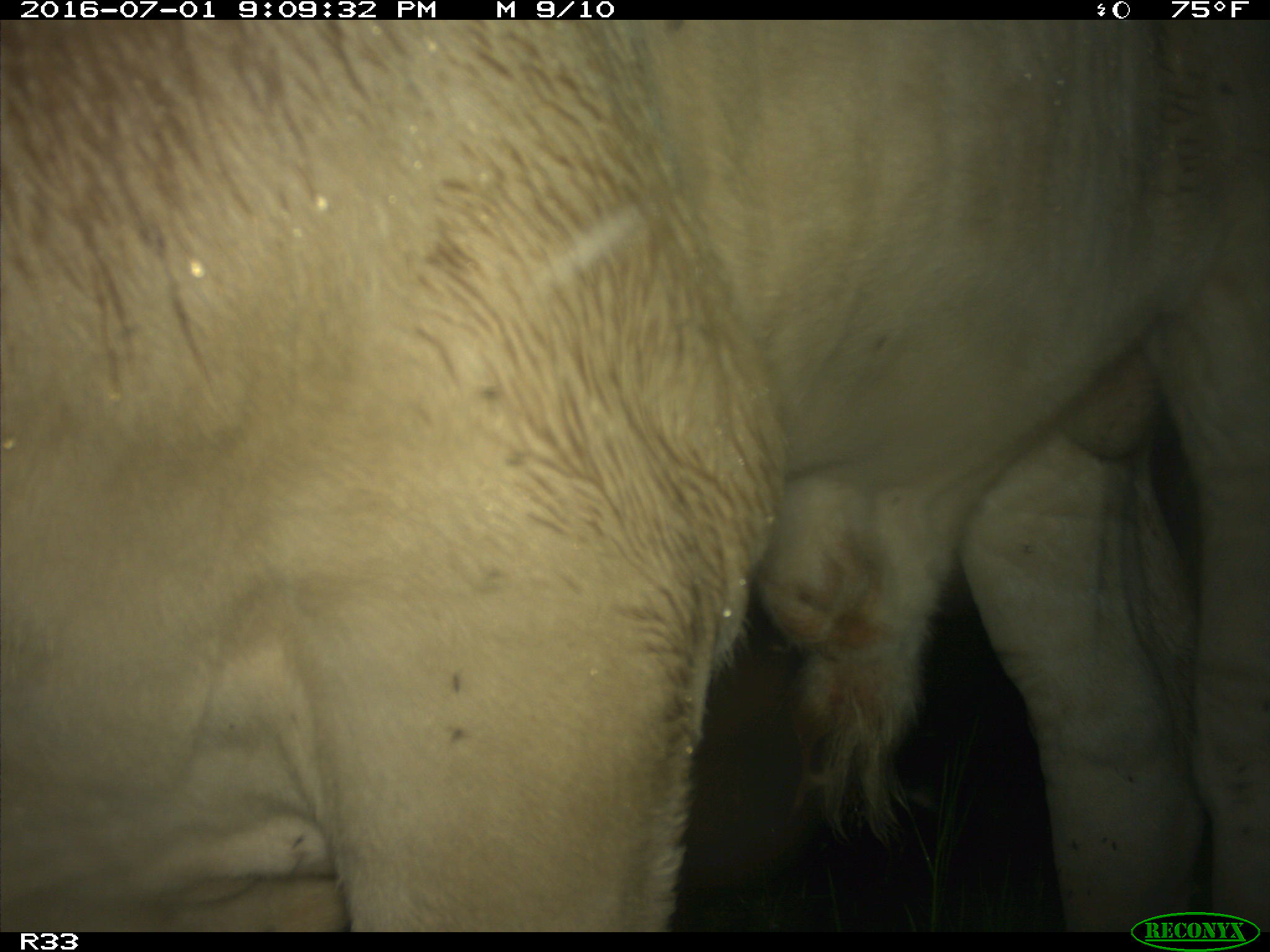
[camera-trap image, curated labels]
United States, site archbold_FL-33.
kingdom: Animalia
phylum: Chordata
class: Mammalia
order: Artiodactyla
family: Bovidae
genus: Bos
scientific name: Bos taurus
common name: domestic cow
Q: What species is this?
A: Bos taurus (domestic cow).